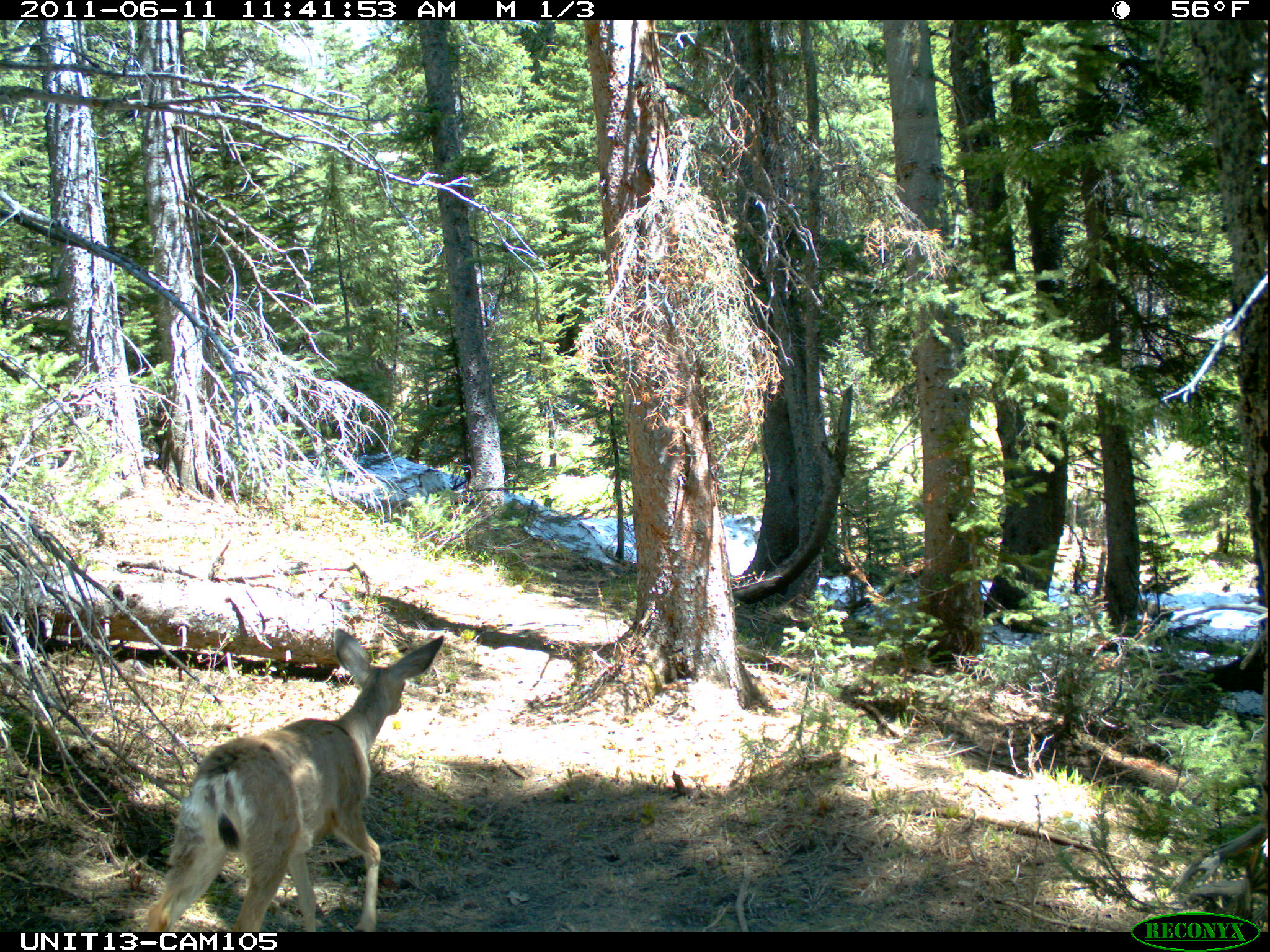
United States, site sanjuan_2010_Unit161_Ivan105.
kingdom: Animalia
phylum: Chordata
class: Mammalia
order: Artiodactyla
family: Cervidae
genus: Odocoileus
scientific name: Odocoileus hemionus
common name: mule deer